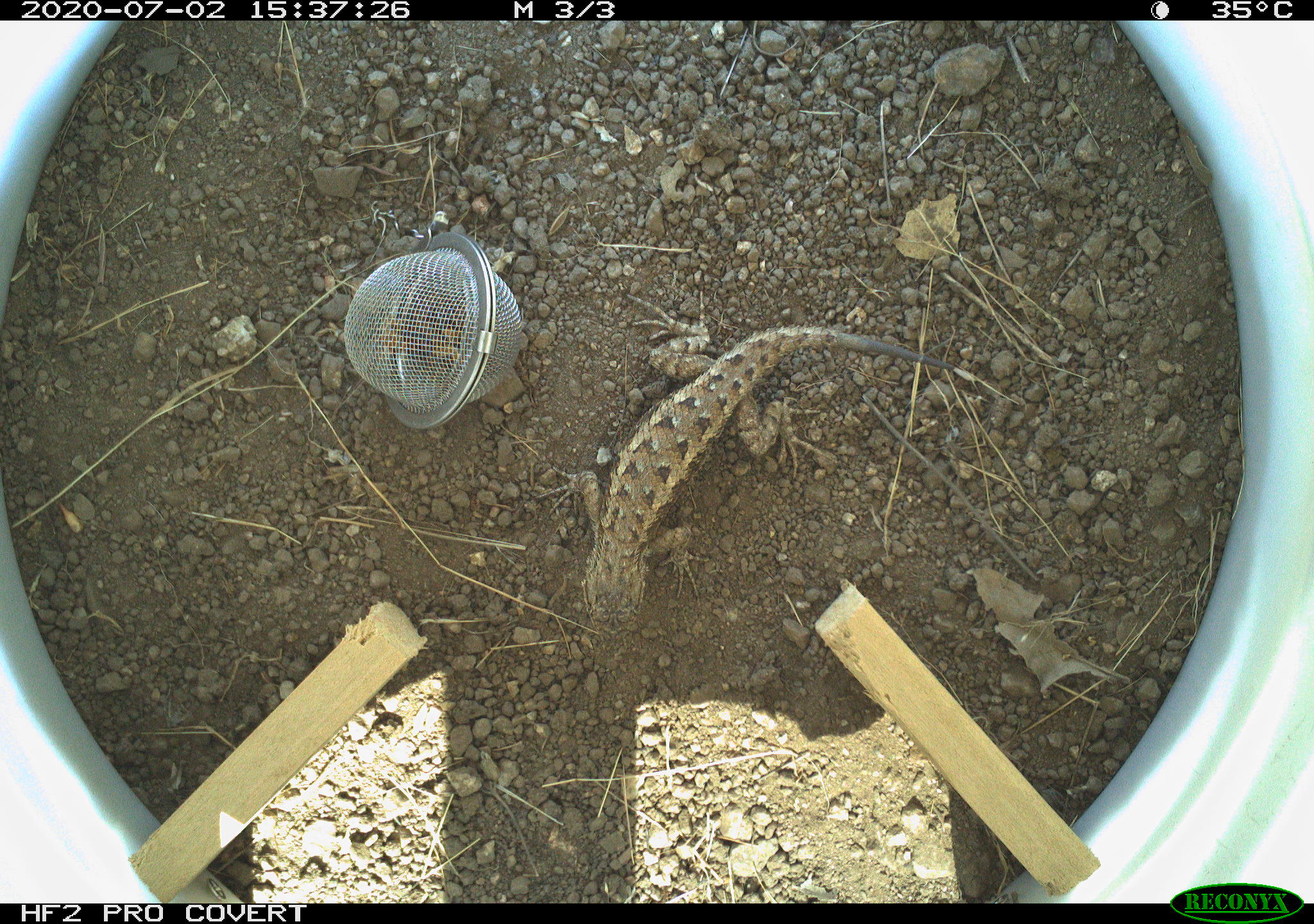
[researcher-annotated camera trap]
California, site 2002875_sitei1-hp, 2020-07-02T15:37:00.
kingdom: Animalia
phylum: Chordata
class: Reptilia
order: Squamata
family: Phrynosomatidae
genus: Sceloporus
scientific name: Sceloporus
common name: spiny lizards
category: sceloporus species